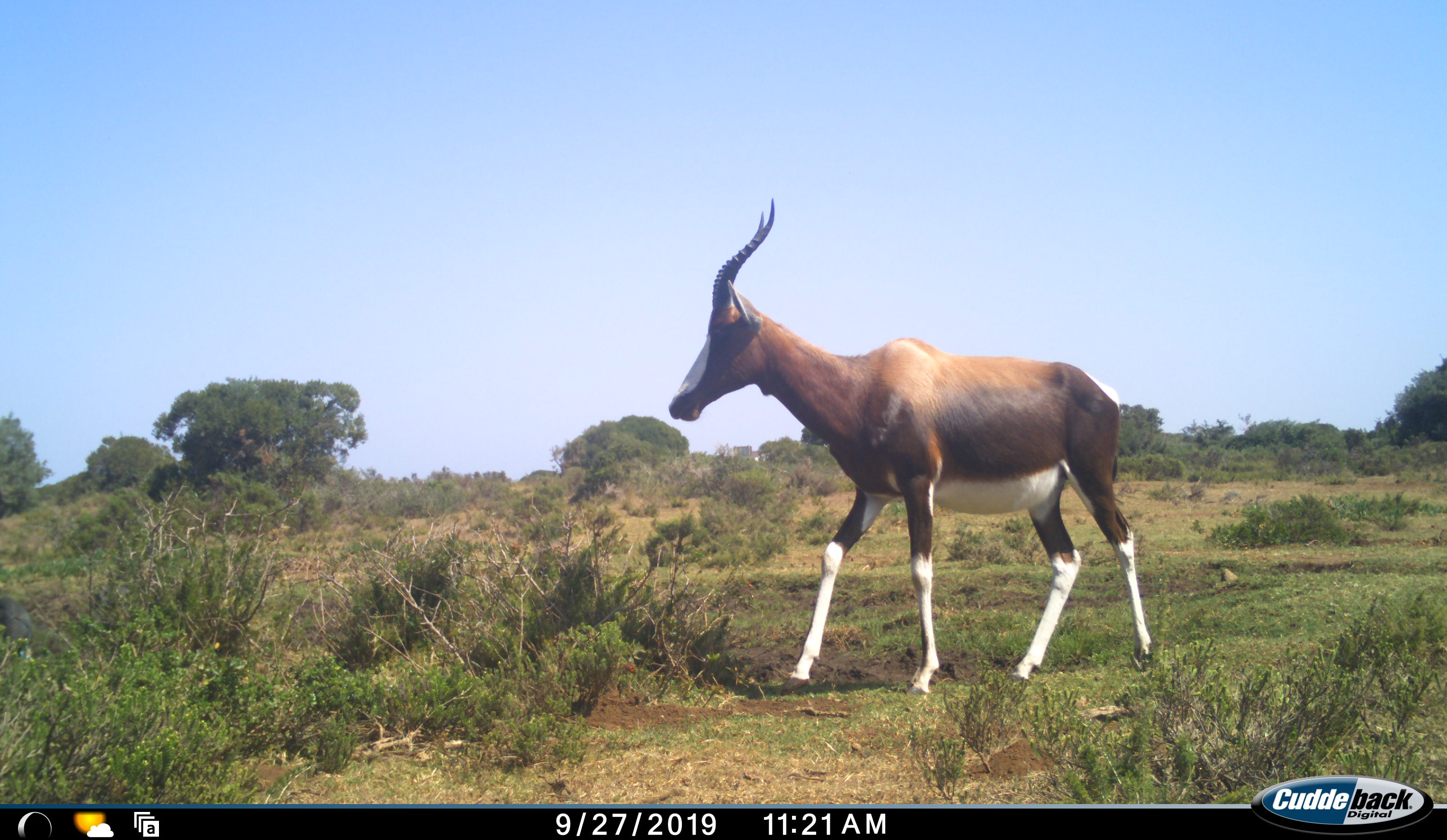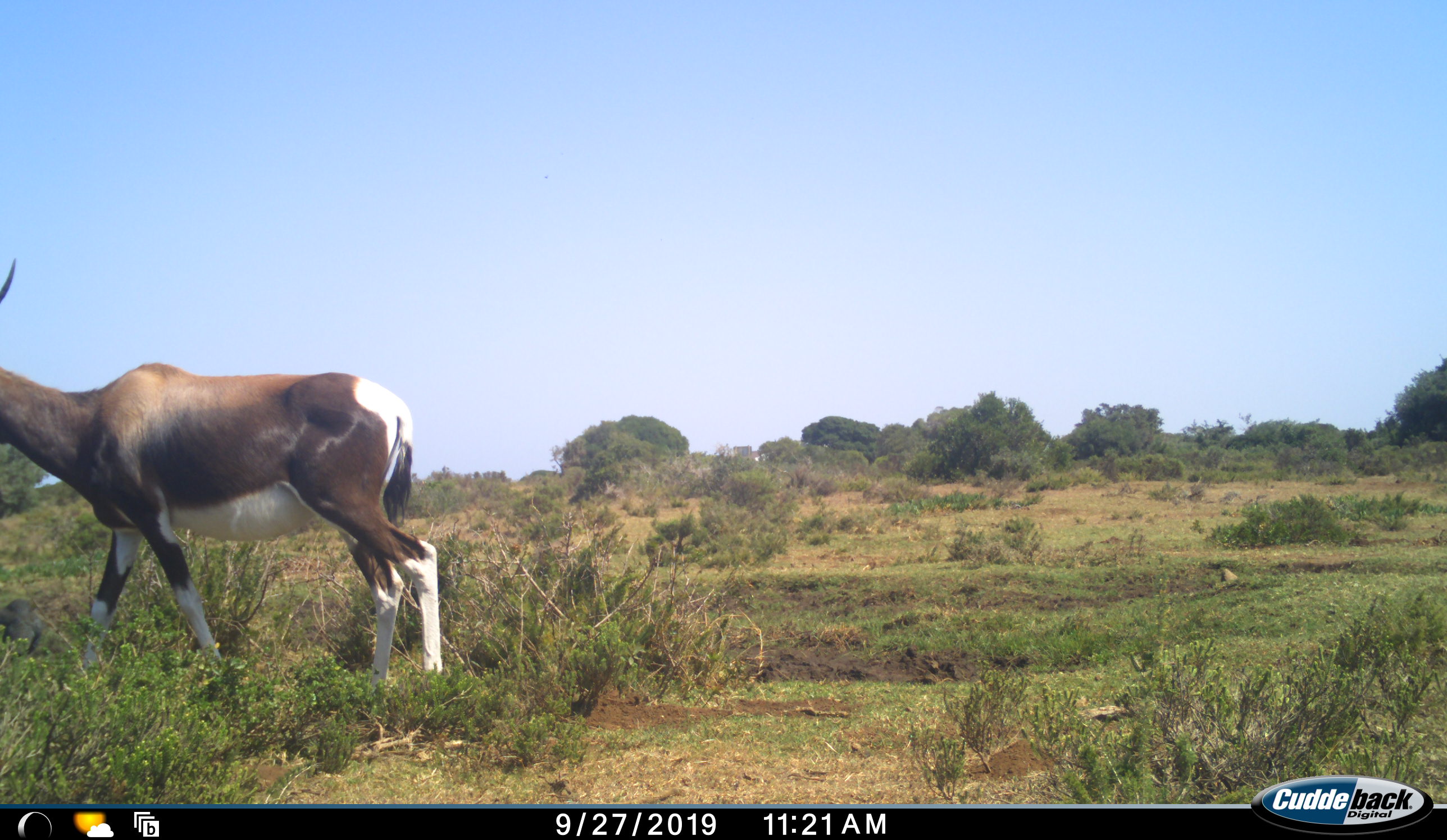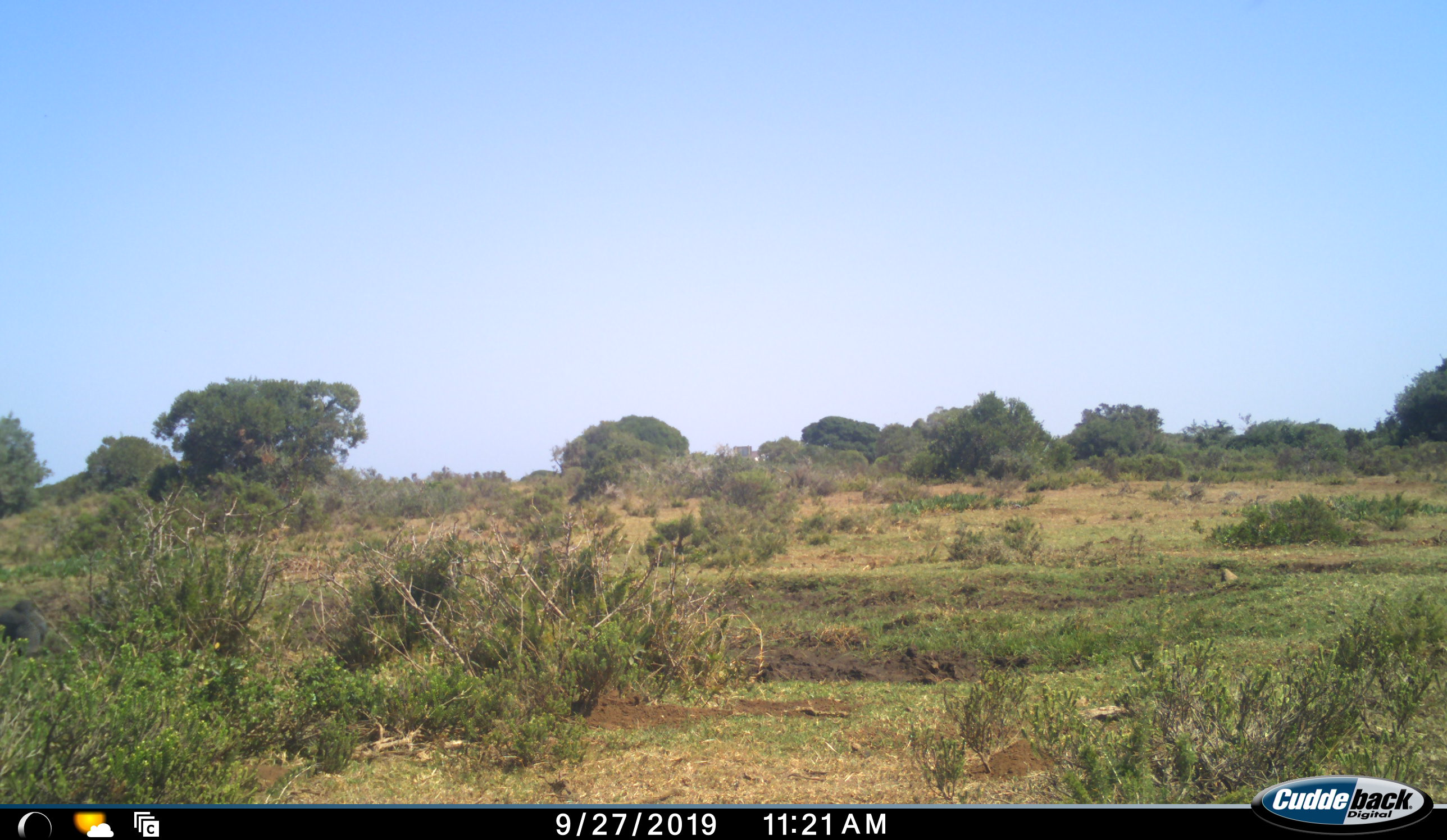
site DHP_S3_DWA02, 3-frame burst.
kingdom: Animalia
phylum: Chordata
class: Mammalia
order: Artiodactyla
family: Bovidae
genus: Damaliscus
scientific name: Damaliscus pygargus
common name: bontebok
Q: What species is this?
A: Bontebok (Damaliscus pygargus).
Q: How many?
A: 1.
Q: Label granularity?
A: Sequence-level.